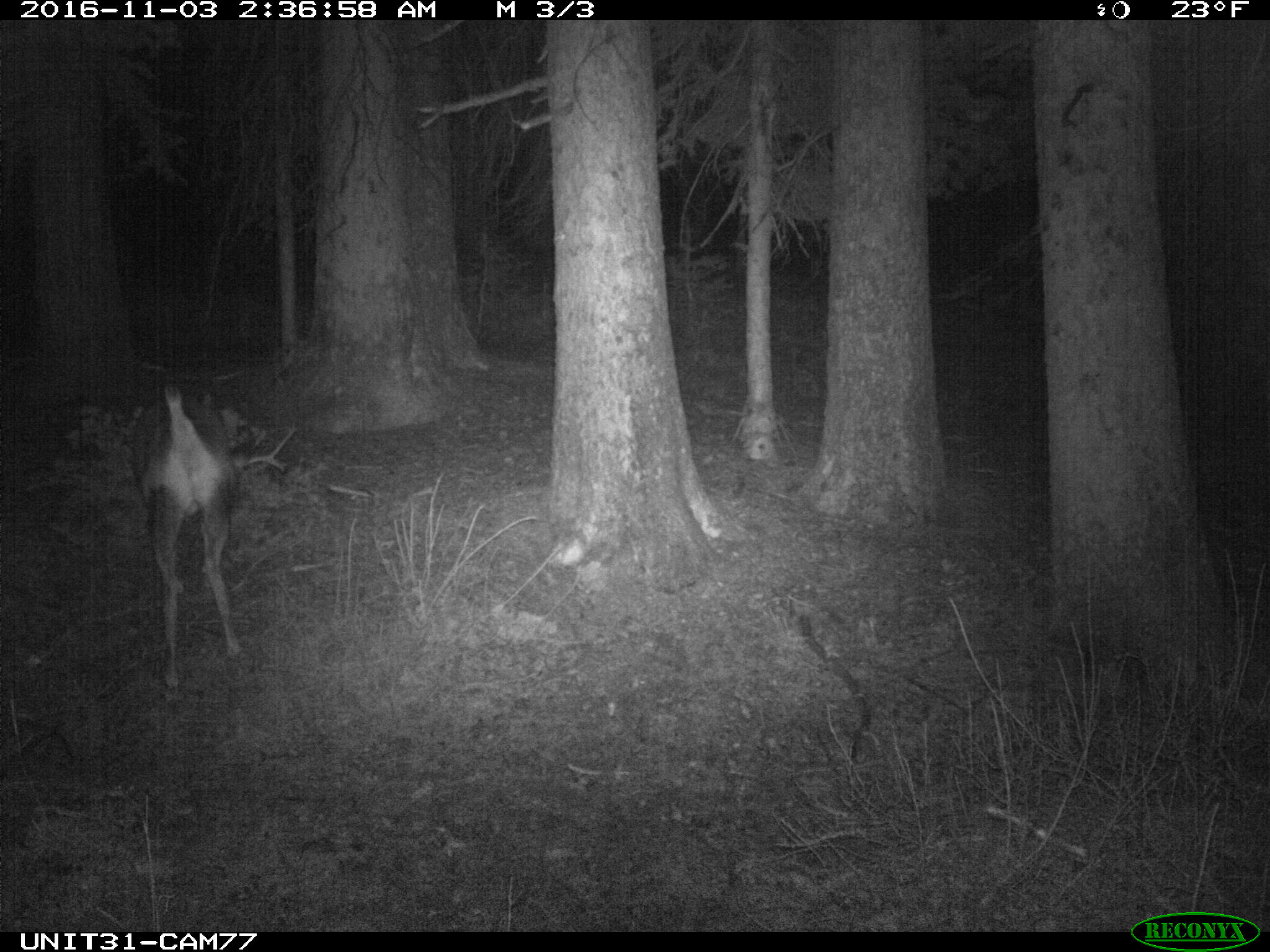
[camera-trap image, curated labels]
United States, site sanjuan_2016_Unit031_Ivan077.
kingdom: Animalia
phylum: Chordata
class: Mammalia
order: Artiodactyla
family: Cervidae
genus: Odocoileus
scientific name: Odocoileus hemionus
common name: mule deer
Odocoileus hemionus (mule deer).